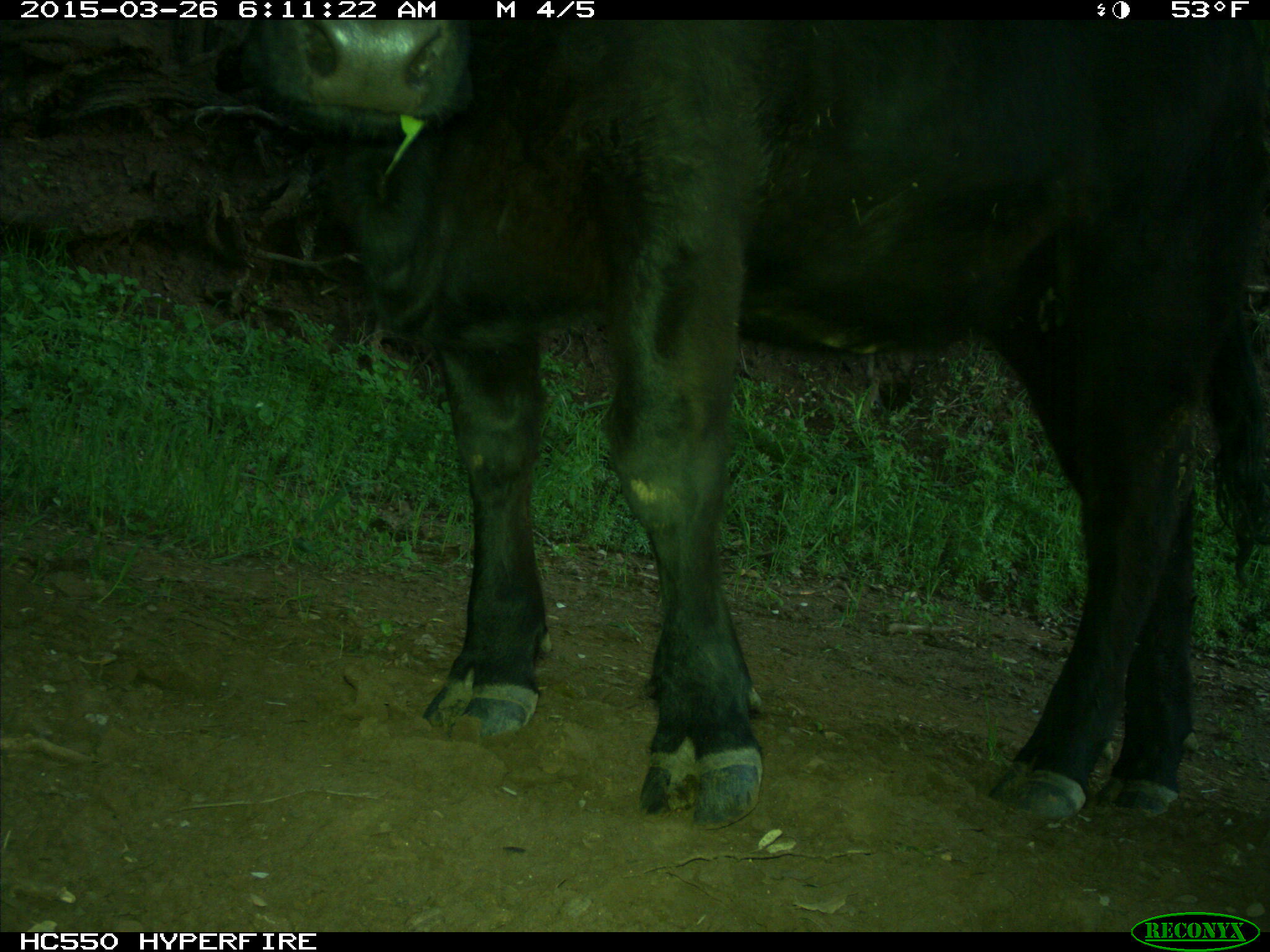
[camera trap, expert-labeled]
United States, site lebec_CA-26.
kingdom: Animalia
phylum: Chordata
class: Mammalia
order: Artiodactyla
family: Bovidae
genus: Bos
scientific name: Bos taurus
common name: domestic cow